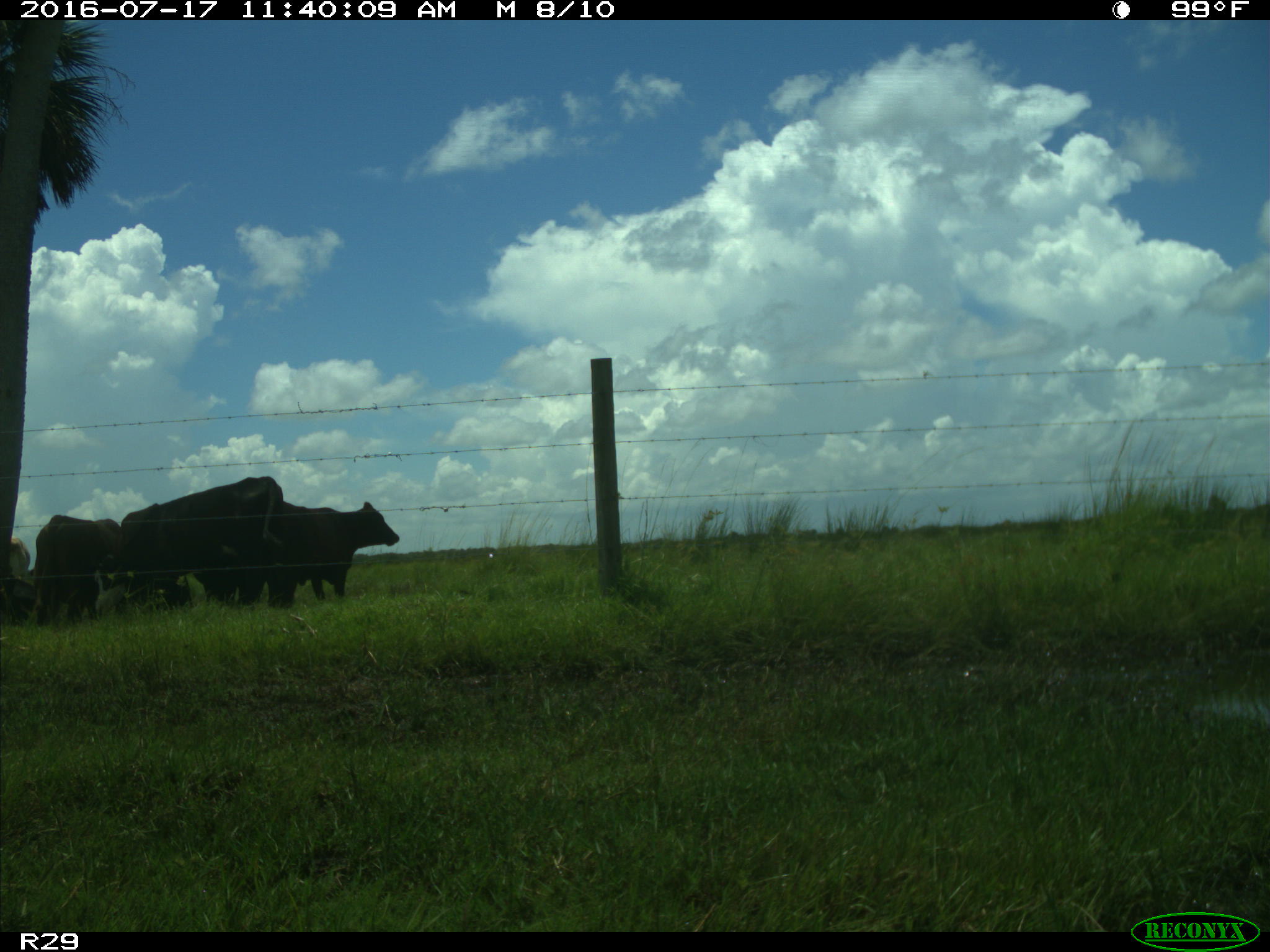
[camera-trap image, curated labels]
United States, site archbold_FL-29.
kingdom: Animalia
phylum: Chordata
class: Mammalia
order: Artiodactyla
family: Bovidae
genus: Bos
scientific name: Bos taurus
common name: domestic cow